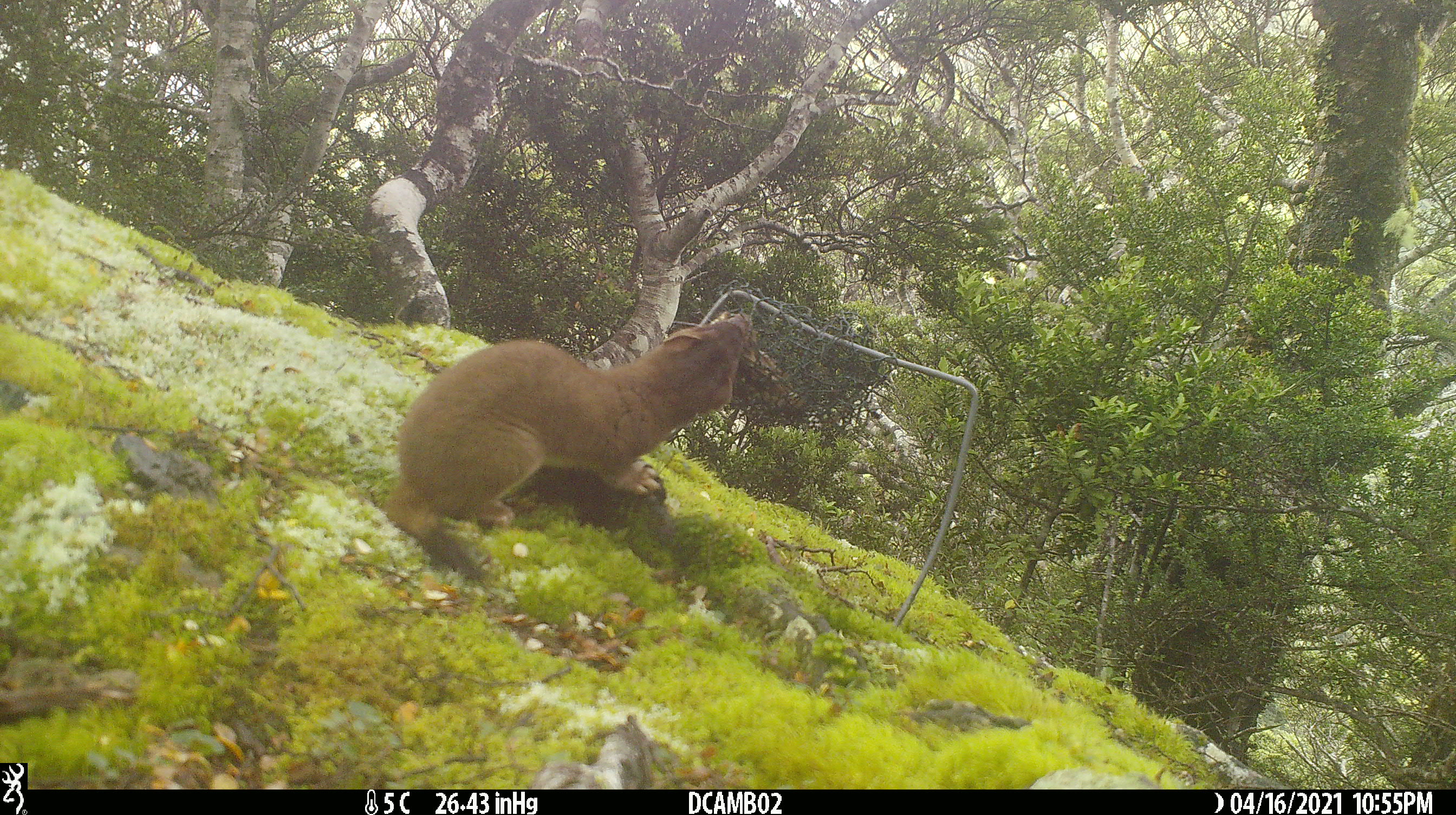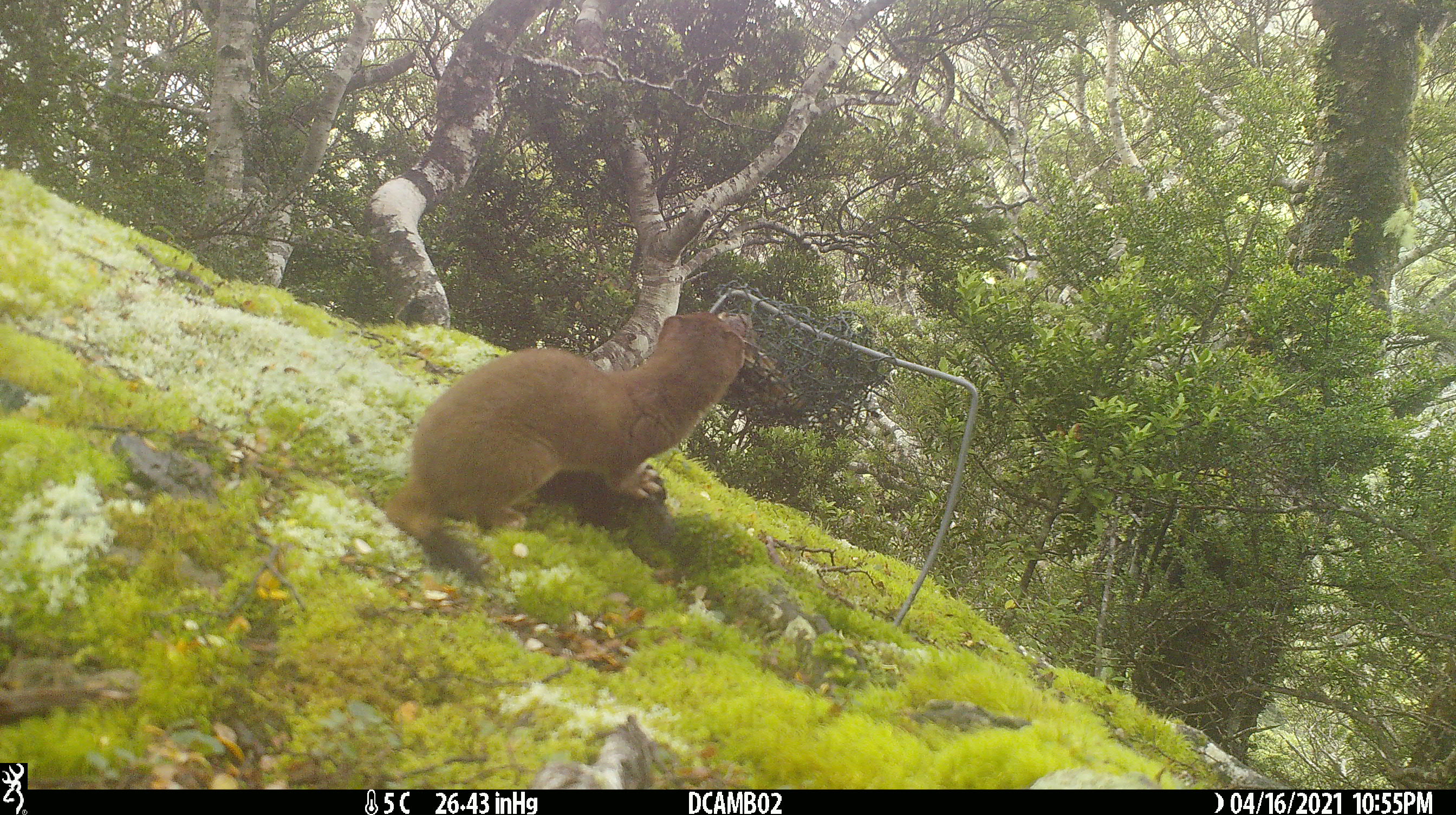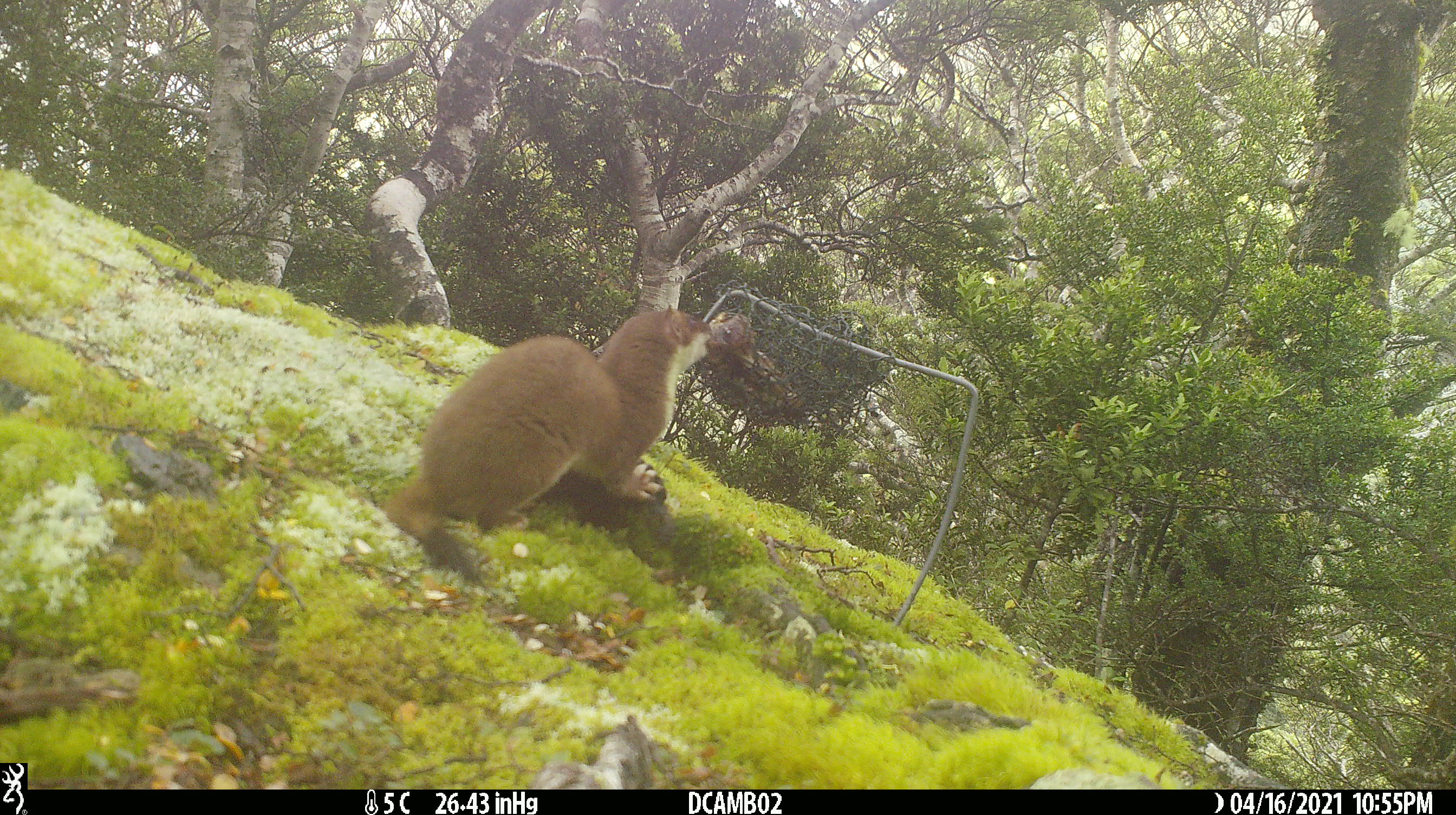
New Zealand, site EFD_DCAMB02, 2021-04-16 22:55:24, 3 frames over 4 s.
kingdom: Animalia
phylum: Chordata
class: Mammalia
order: Carnivora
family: Mustelidae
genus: Mustela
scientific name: Mustela erminea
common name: stoat